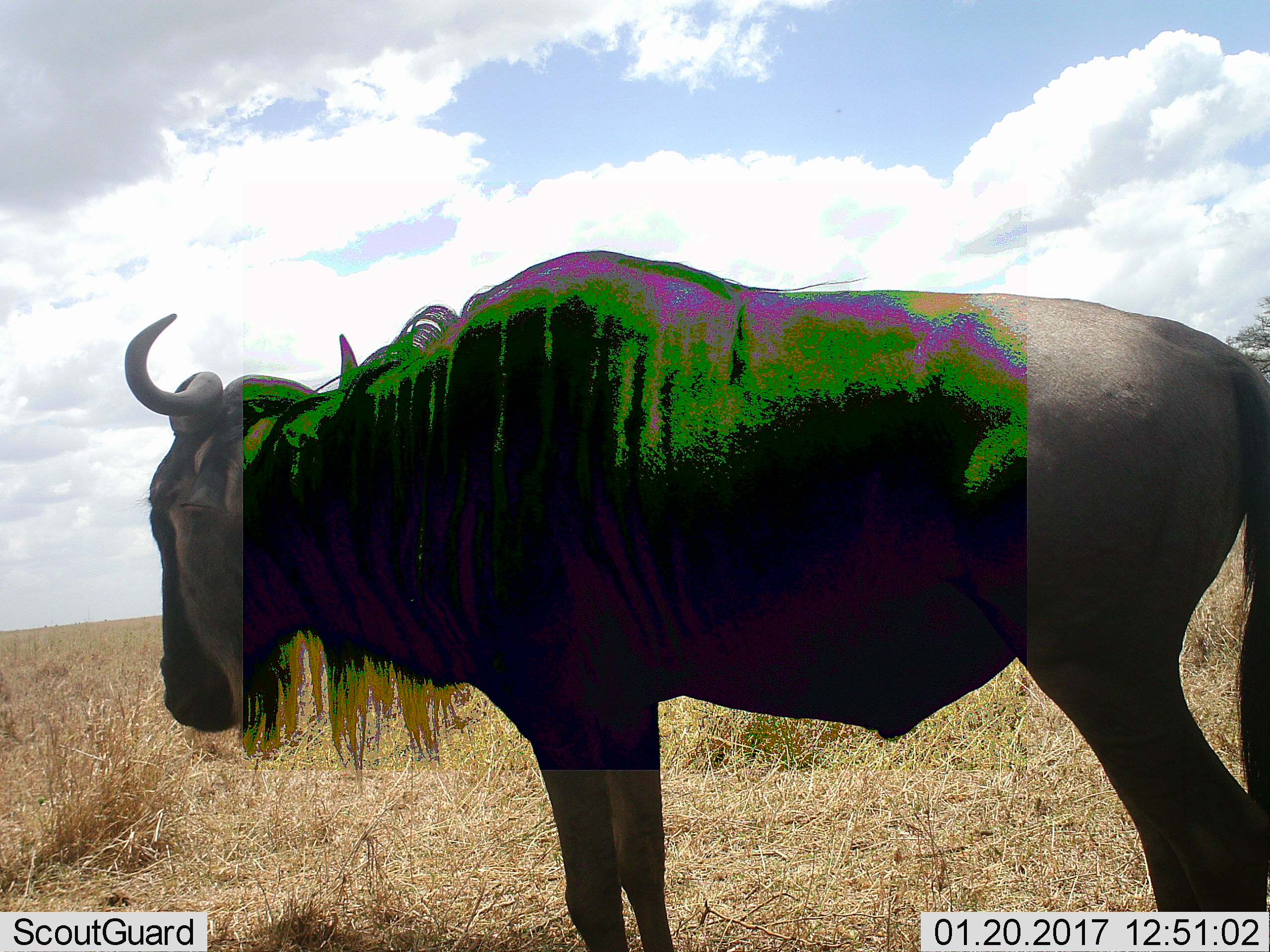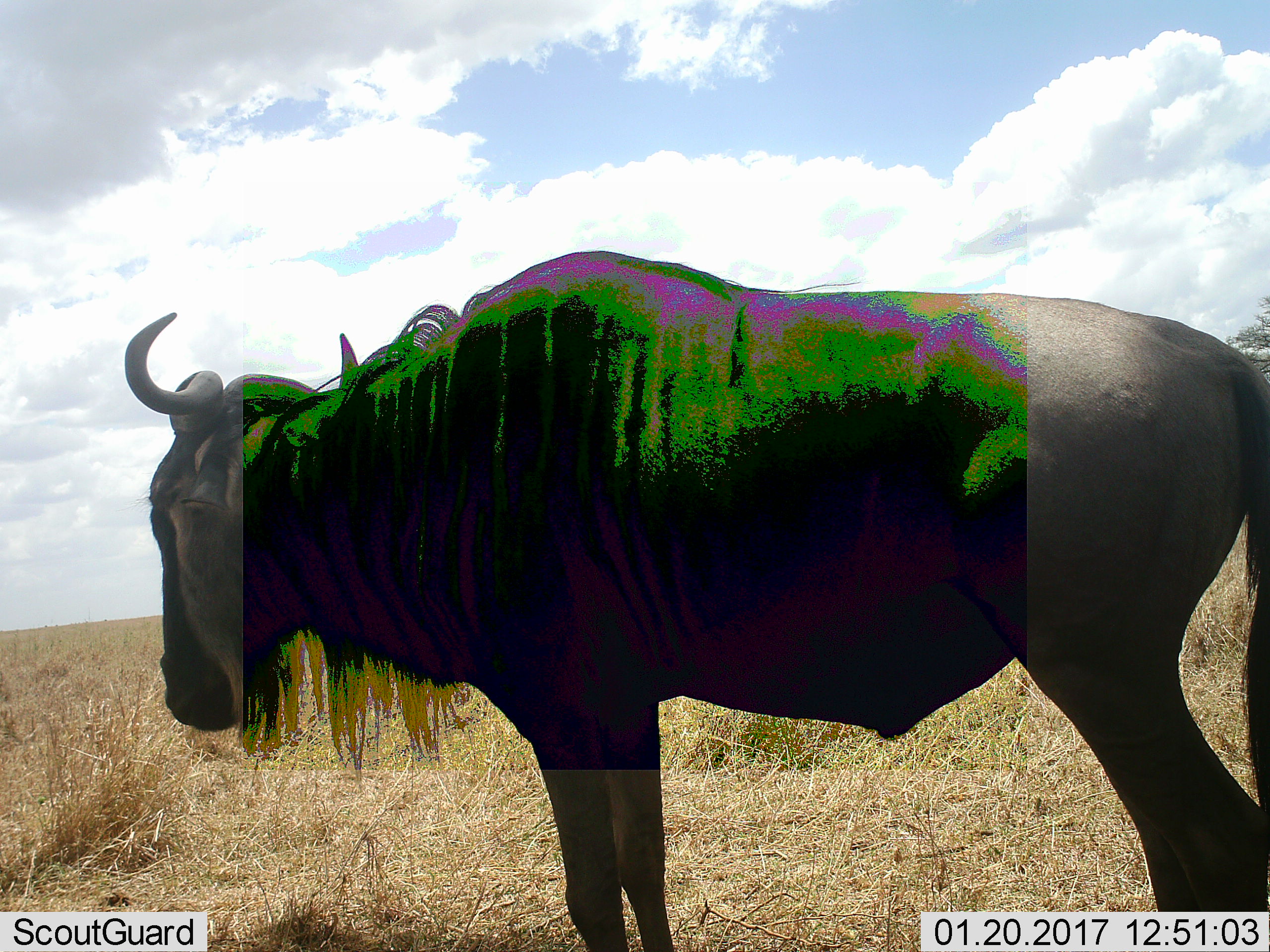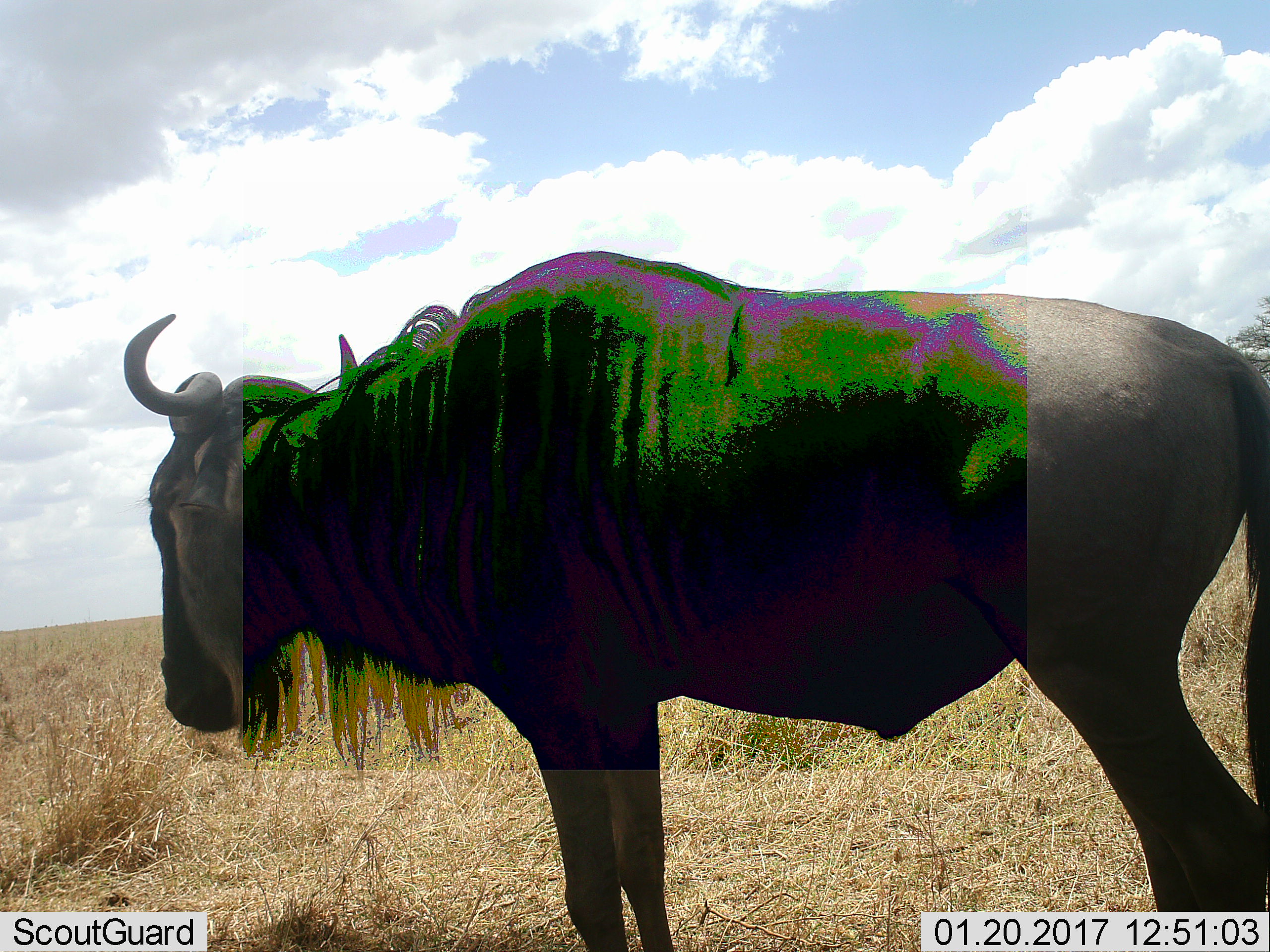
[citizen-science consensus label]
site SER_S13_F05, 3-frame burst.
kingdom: Animalia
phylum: Chordata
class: Mammalia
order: Artiodactyla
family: Bovidae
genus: Connochaetes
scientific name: Connochaetes taurinus taurinus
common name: blue wildebeest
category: wildebeestblue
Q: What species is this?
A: Wildebeestblue (blue wildebeest) (Connochaetes taurinus taurinus).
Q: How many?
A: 1.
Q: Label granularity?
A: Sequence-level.